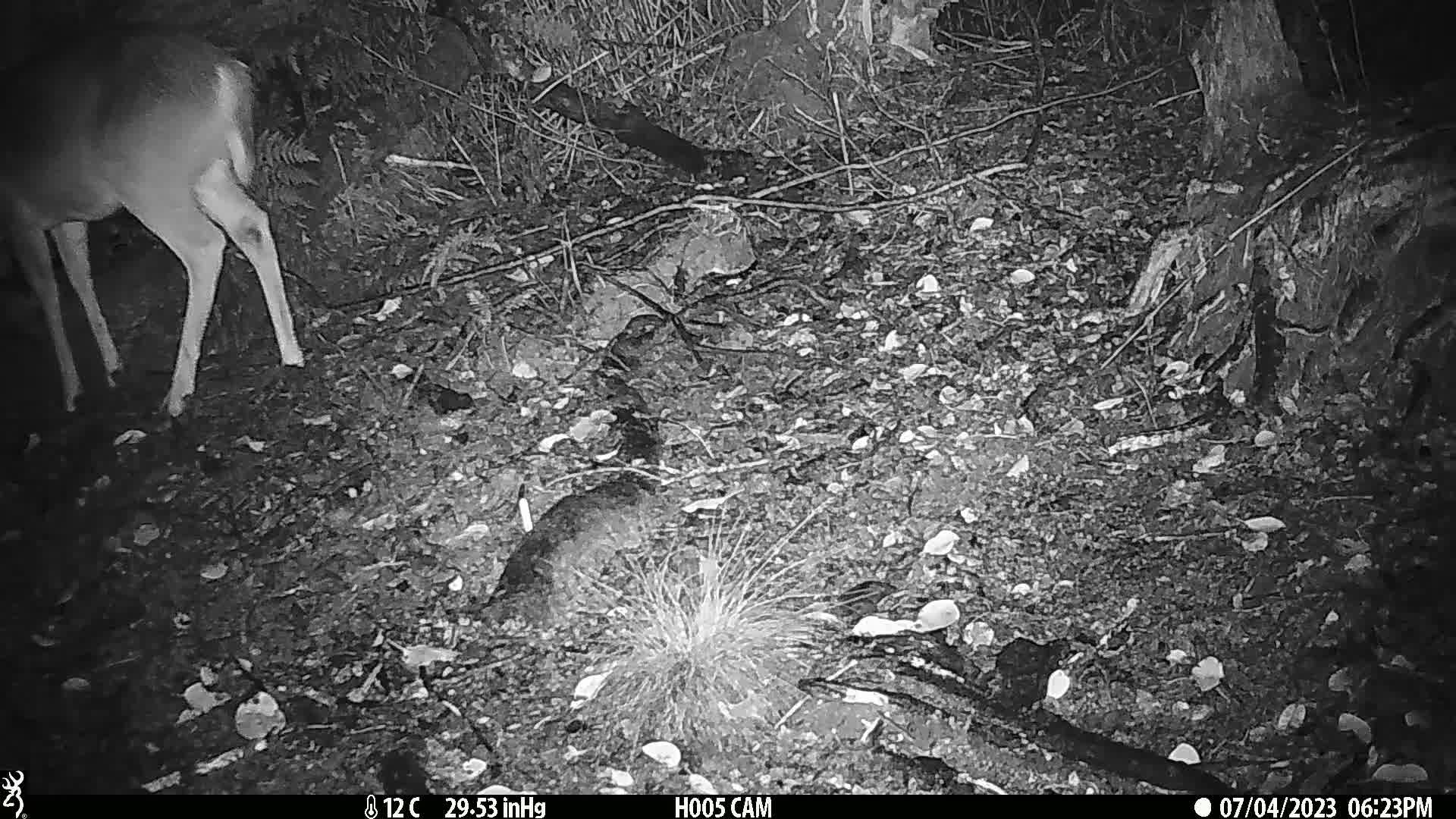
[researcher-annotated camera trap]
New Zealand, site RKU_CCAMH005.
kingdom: Animalia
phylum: Chordata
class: Mammalia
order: Artiodactyla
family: Cervidae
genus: Odocoileus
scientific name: Odocoileus virginianus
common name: white-tailed deer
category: white tailed deer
White tailed deer (white-tailed deer) (Odocoileus virginianus).